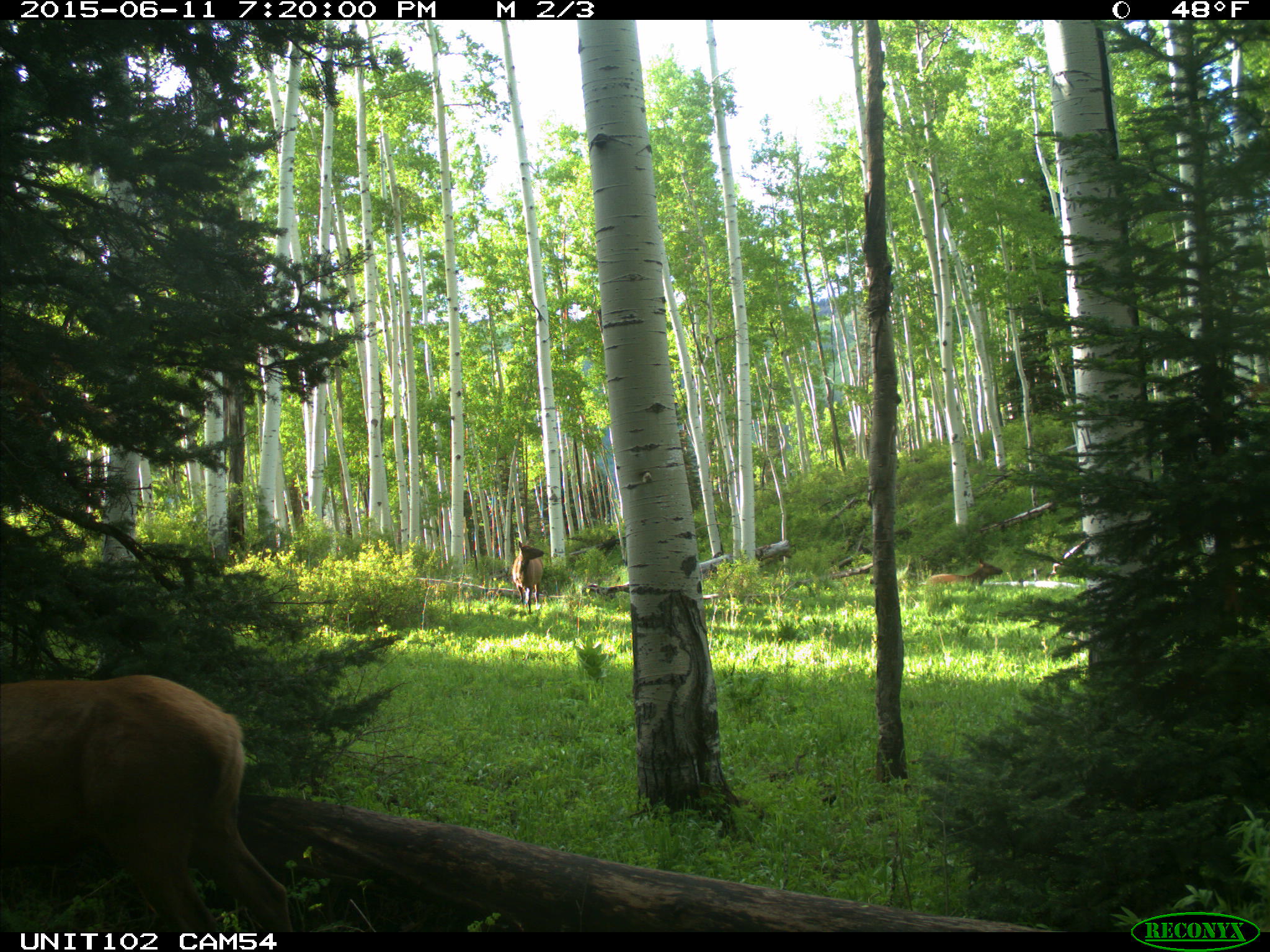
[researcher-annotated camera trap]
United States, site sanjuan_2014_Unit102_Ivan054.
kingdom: Animalia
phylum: Chordata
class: Mammalia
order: Artiodactyla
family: Cervidae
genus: Cervus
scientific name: Cervus elaphus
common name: red deer